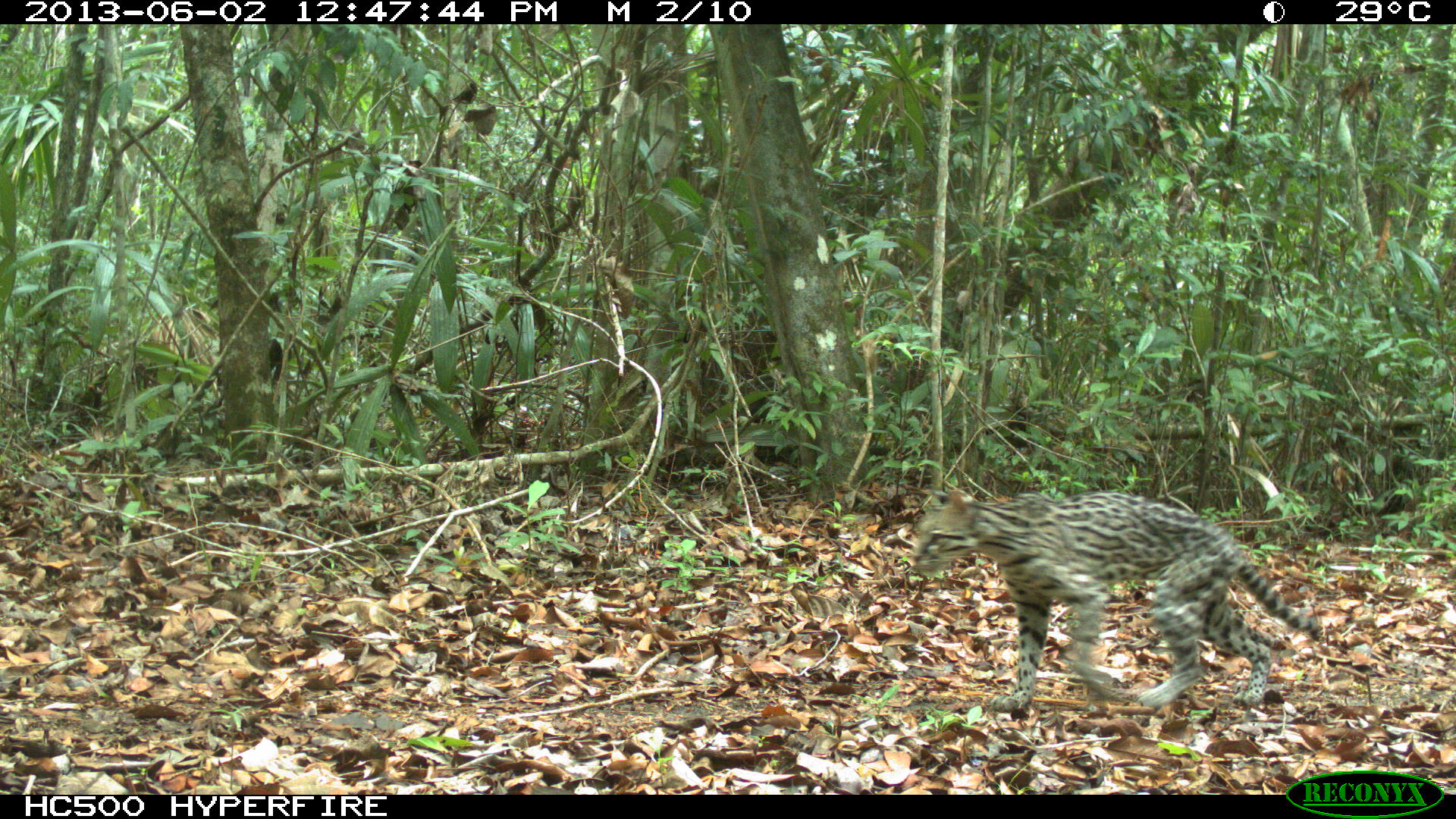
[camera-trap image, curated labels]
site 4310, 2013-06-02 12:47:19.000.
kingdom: Animalia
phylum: Chordata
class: Mammalia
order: Carnivora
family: Felidae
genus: Leopardus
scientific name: Leopardus pardalis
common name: ocelot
Leopardus pardalis (ocelot), count 1.